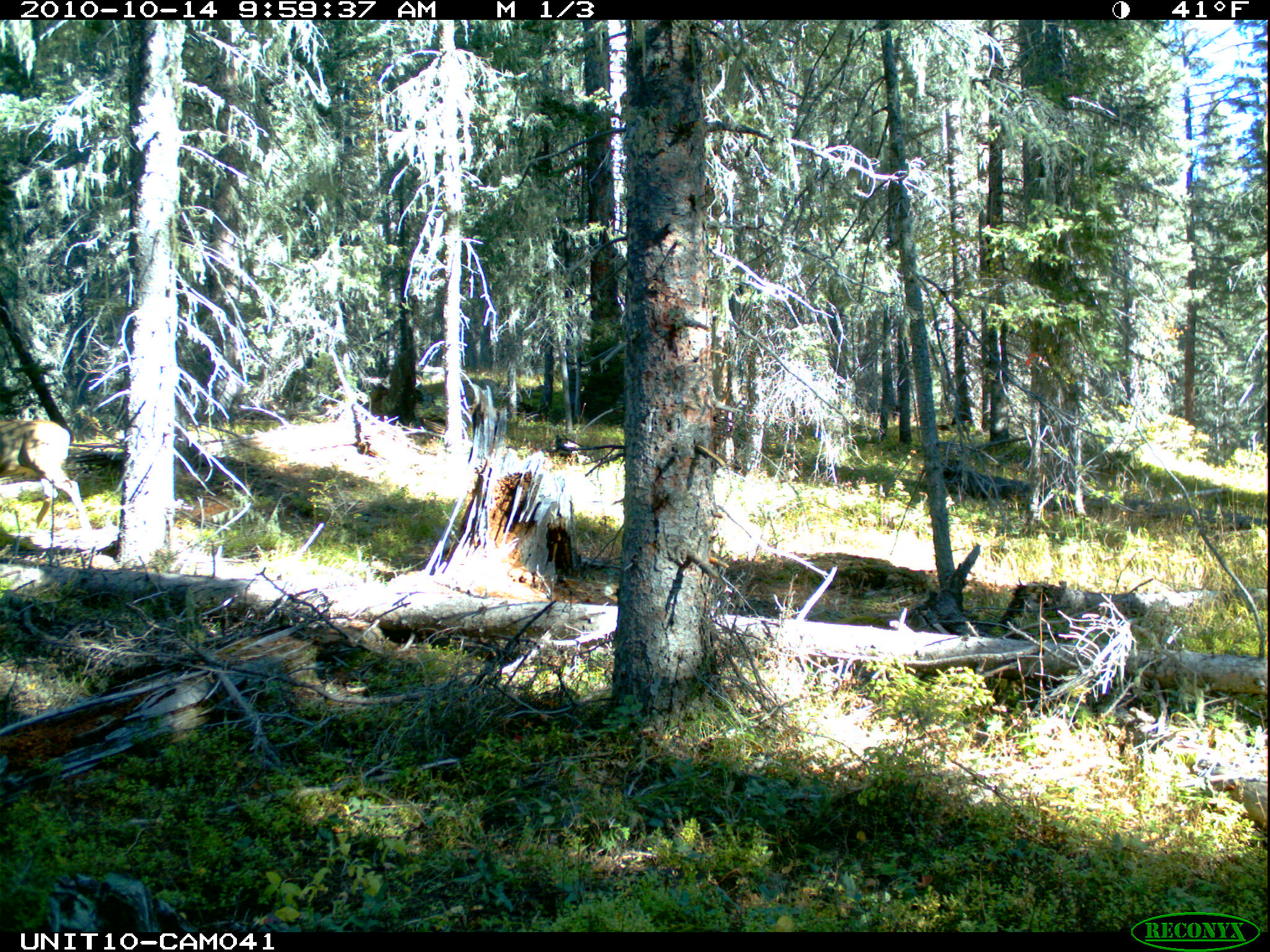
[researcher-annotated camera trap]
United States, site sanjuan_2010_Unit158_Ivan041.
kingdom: Animalia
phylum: Chordata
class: Mammalia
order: Artiodactyla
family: Cervidae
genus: Odocoileus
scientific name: Odocoileus hemionus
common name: mule deer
Odocoileus hemionus (mule deer).